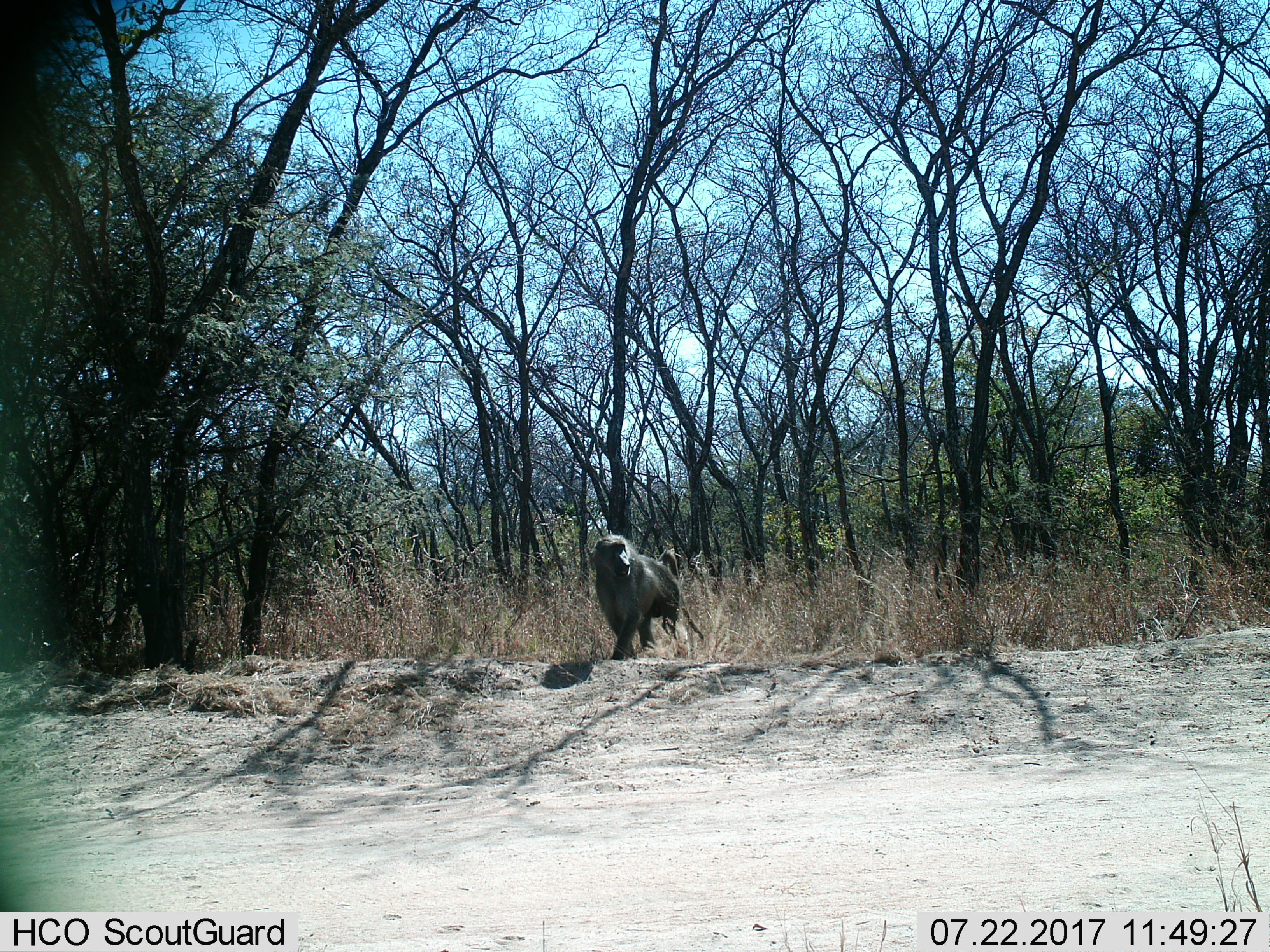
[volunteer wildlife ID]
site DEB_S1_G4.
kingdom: Animalia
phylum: Chordata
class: Mammalia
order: Primates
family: Cercopithecidae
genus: Papio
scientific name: Papio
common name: baboon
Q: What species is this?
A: Baboon (Papio).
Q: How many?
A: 1.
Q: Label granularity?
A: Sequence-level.